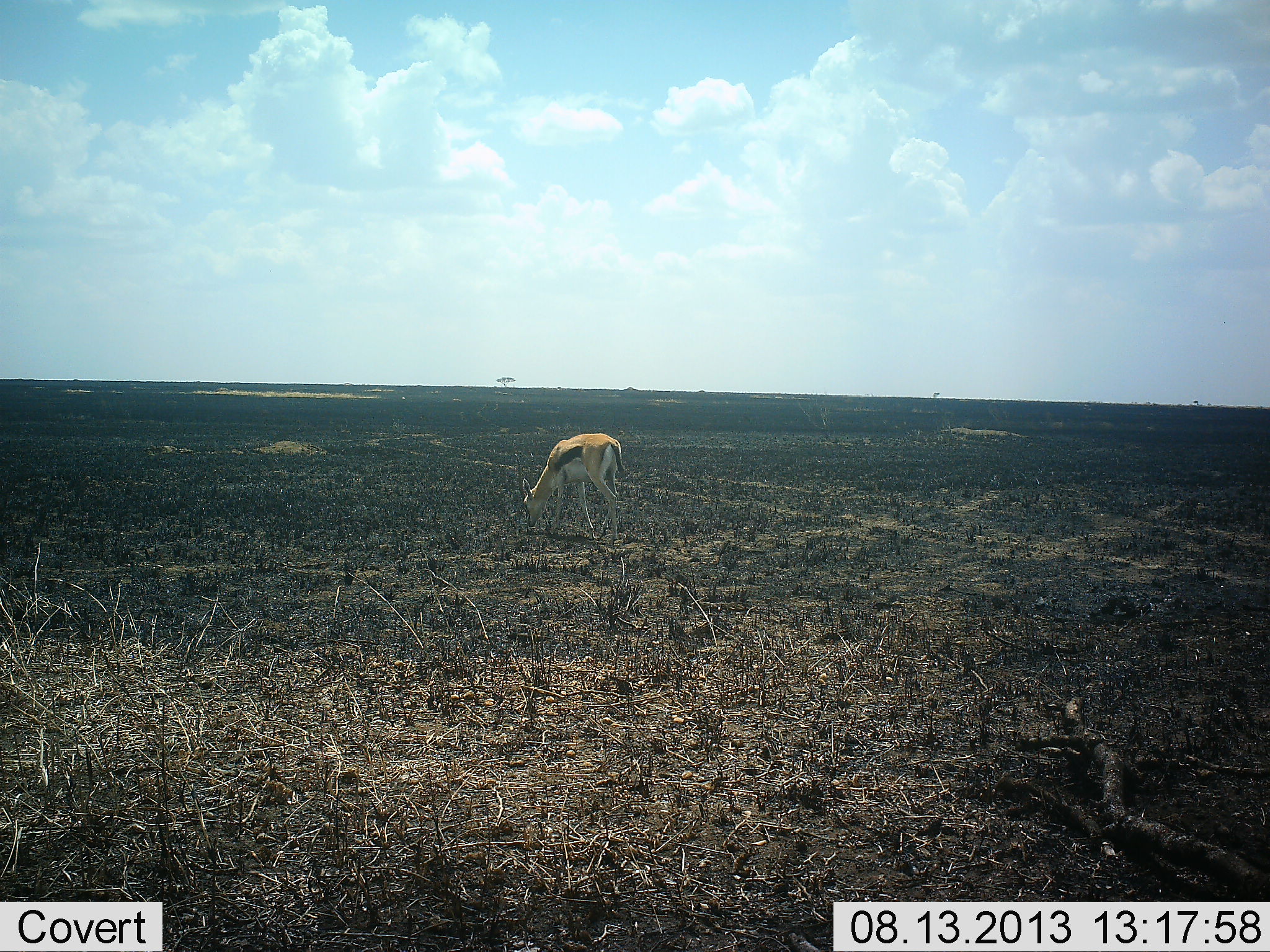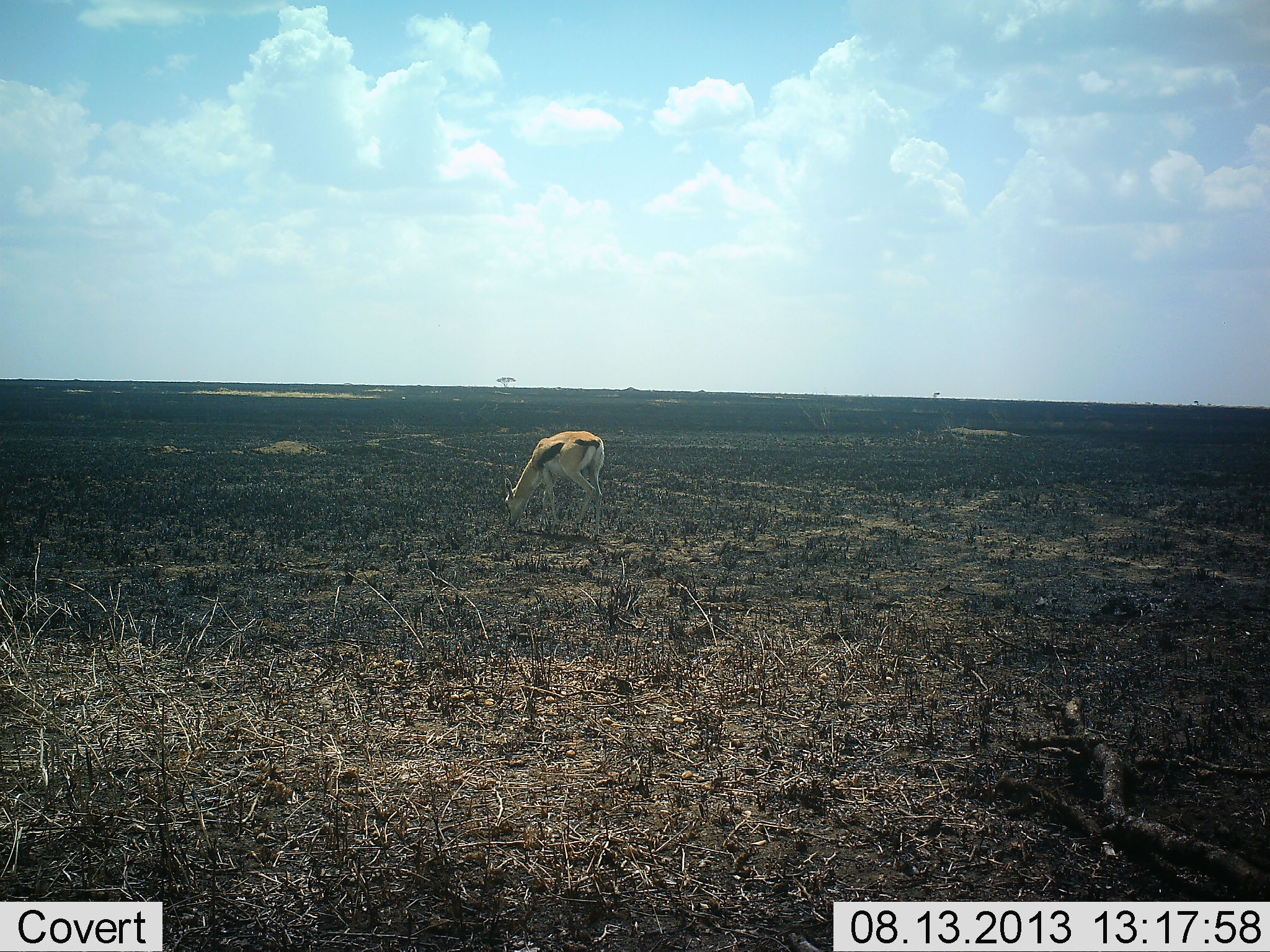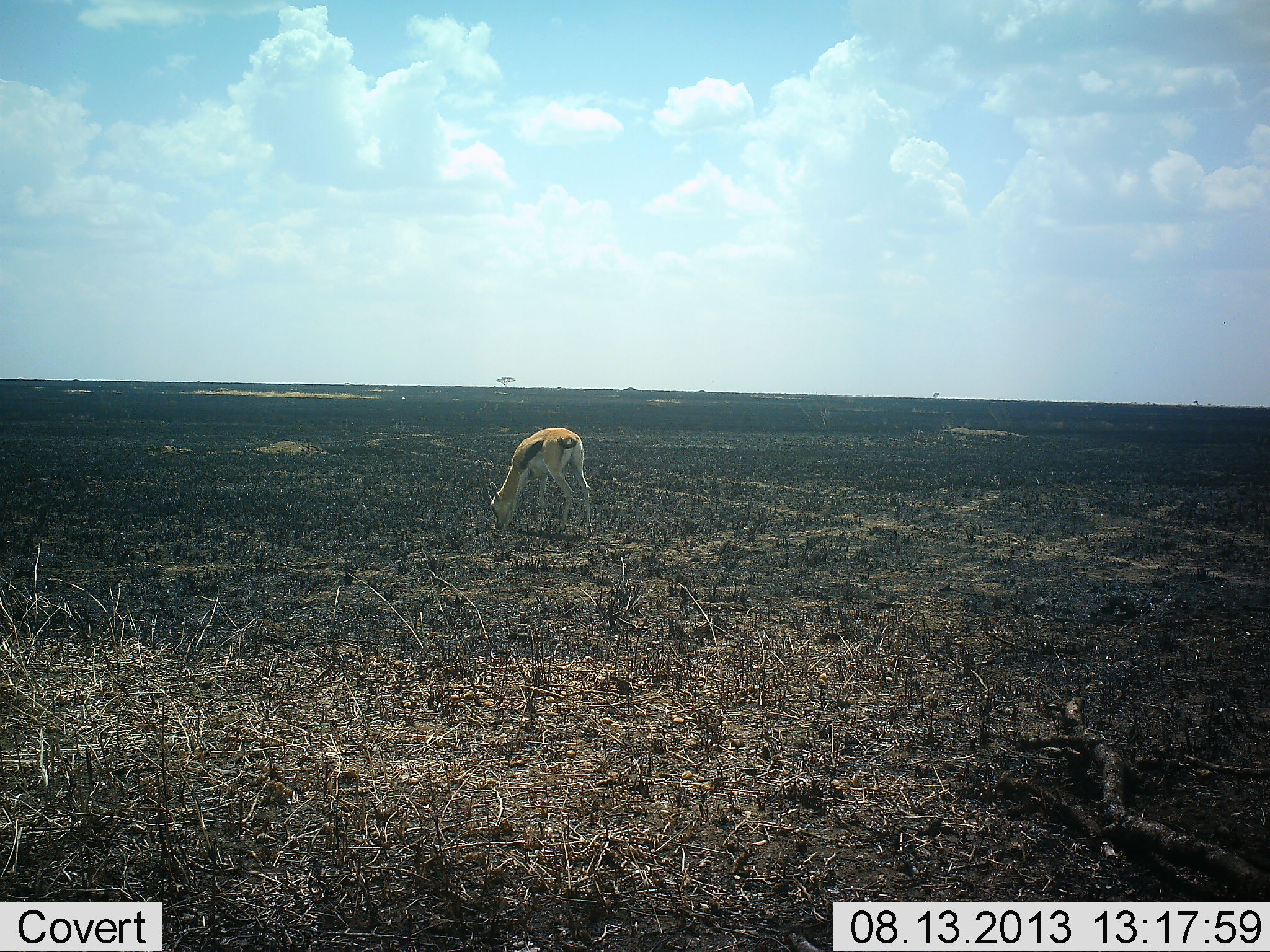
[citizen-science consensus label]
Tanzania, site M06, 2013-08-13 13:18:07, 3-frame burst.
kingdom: Animalia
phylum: Chordata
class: Mammalia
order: Artiodactyla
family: Bovidae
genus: Eudorcas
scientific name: Eudorcas thomsonii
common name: thomson's gazelle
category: gazellethomsons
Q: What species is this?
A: Gazellethomsons (thomson's gazelle) (Eudorcas thomsonii).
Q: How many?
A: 1.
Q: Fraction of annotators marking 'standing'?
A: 10%.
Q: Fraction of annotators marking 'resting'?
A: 0%.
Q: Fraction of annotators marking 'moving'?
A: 30%.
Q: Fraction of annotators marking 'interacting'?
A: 0%.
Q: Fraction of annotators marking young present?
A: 0%.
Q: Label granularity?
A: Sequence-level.